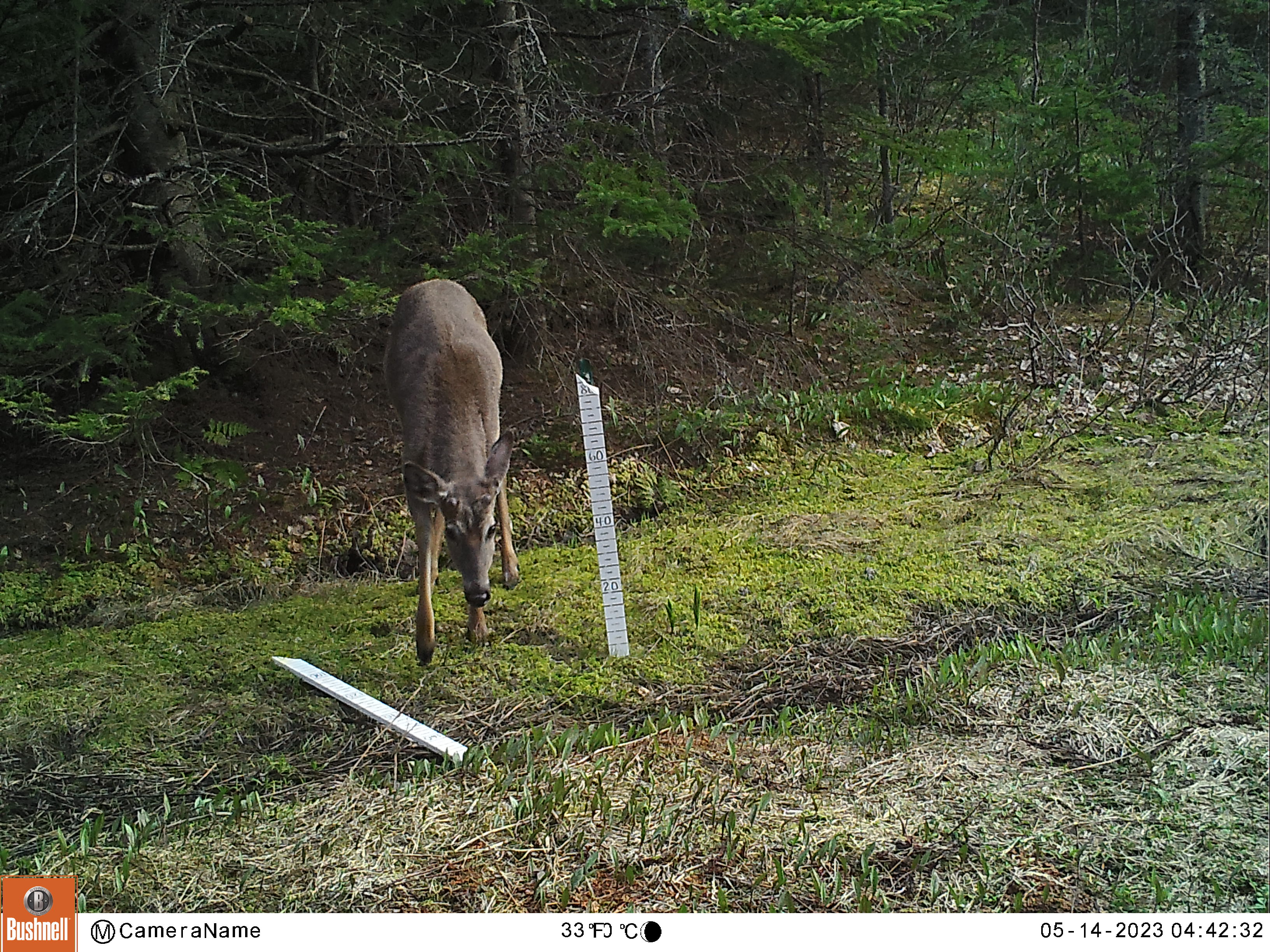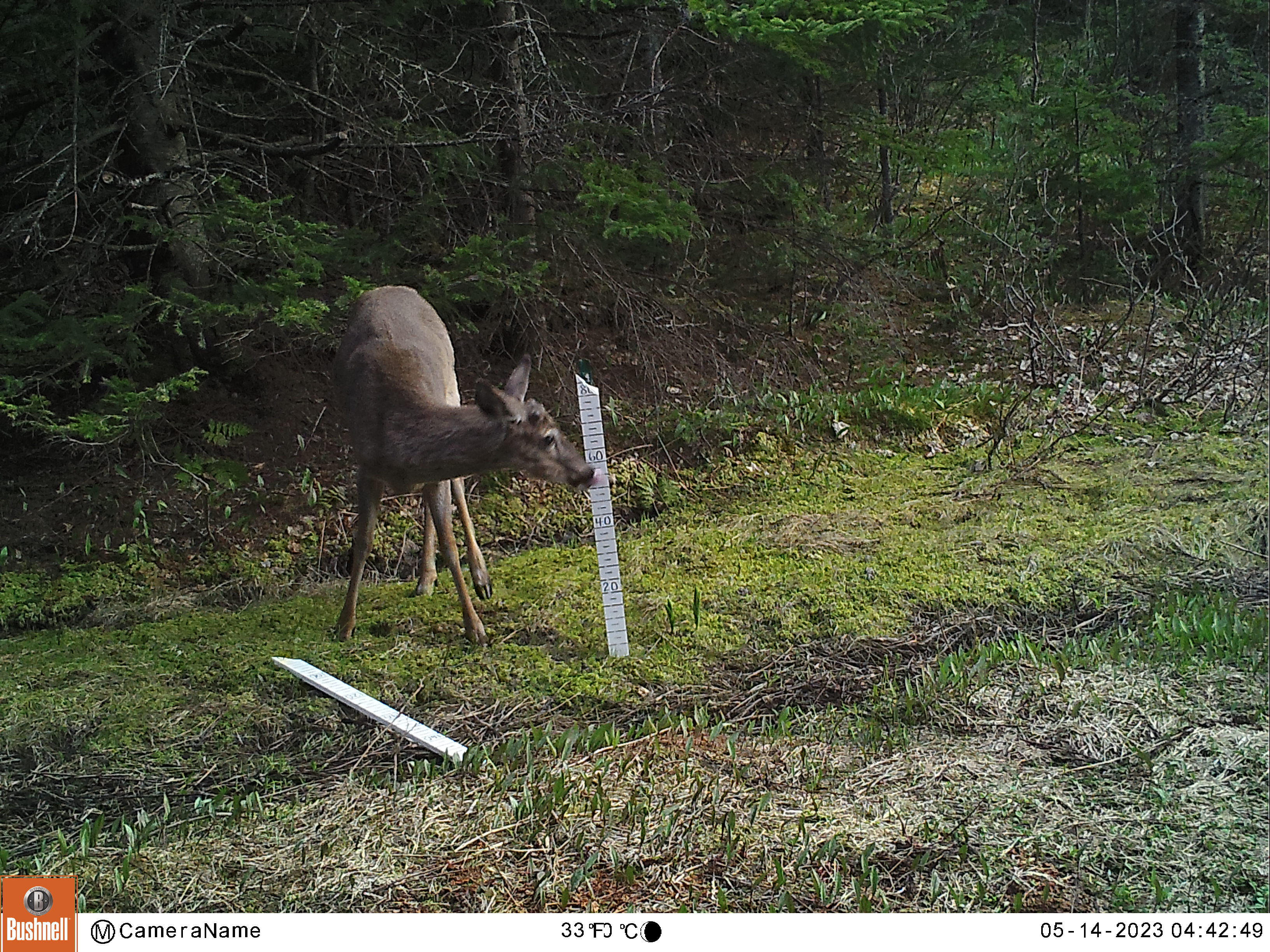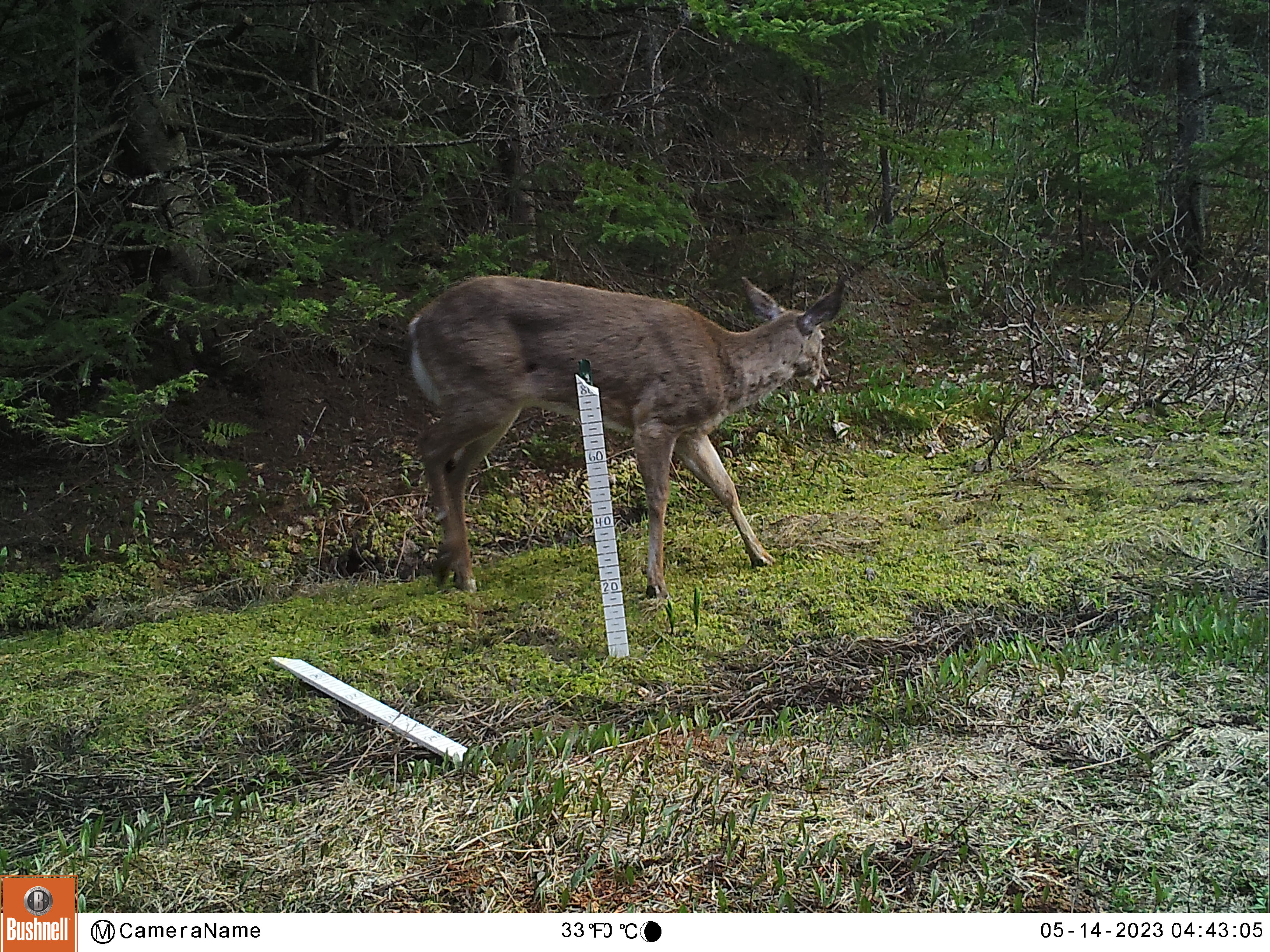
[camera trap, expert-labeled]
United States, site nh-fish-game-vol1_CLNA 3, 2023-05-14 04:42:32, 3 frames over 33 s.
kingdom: Animalia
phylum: Chordata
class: Mammalia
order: Artiodactyla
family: Cervidae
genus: Odocoileus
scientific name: Odocoileus virginianus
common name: white-tailed deer